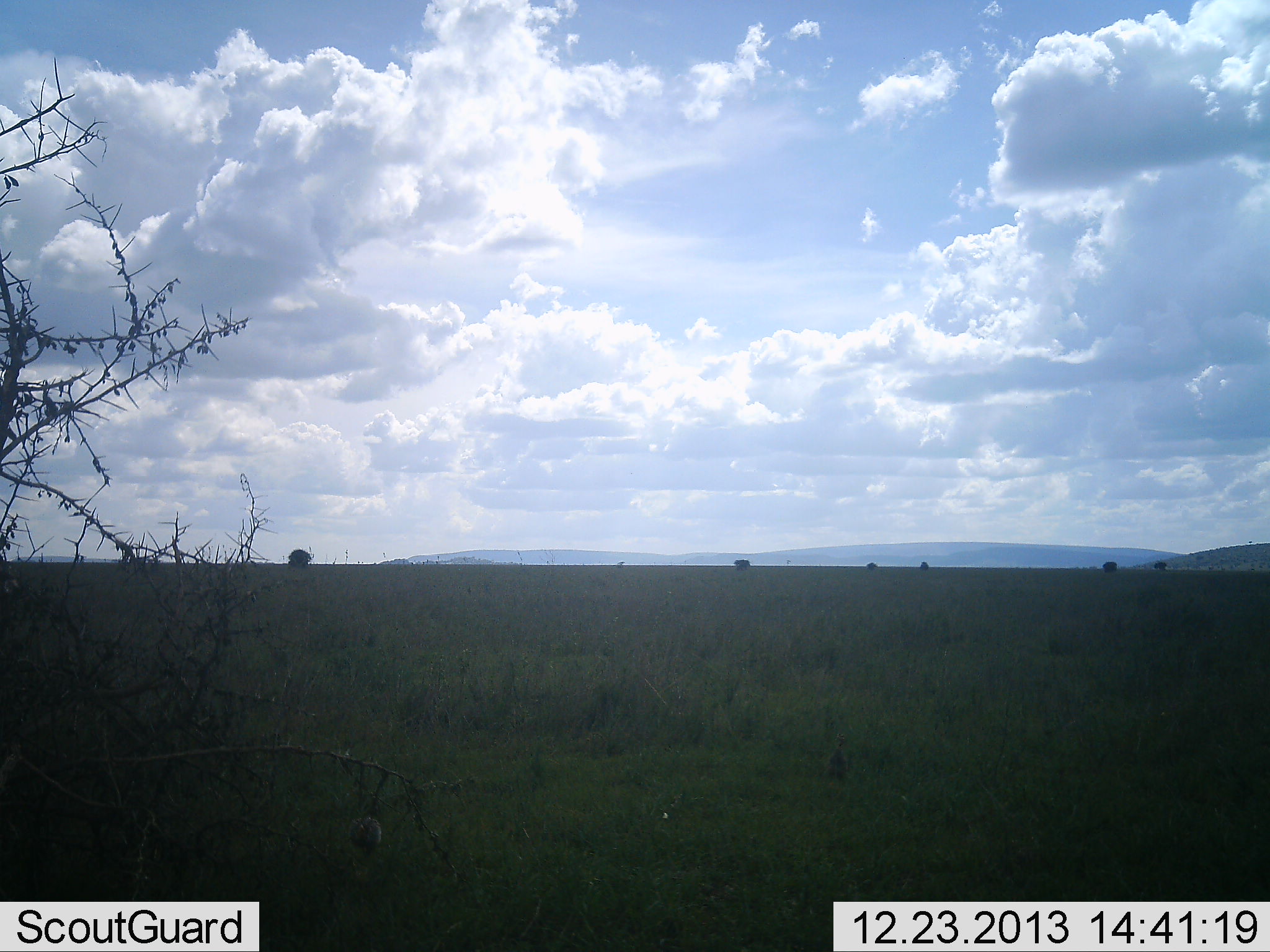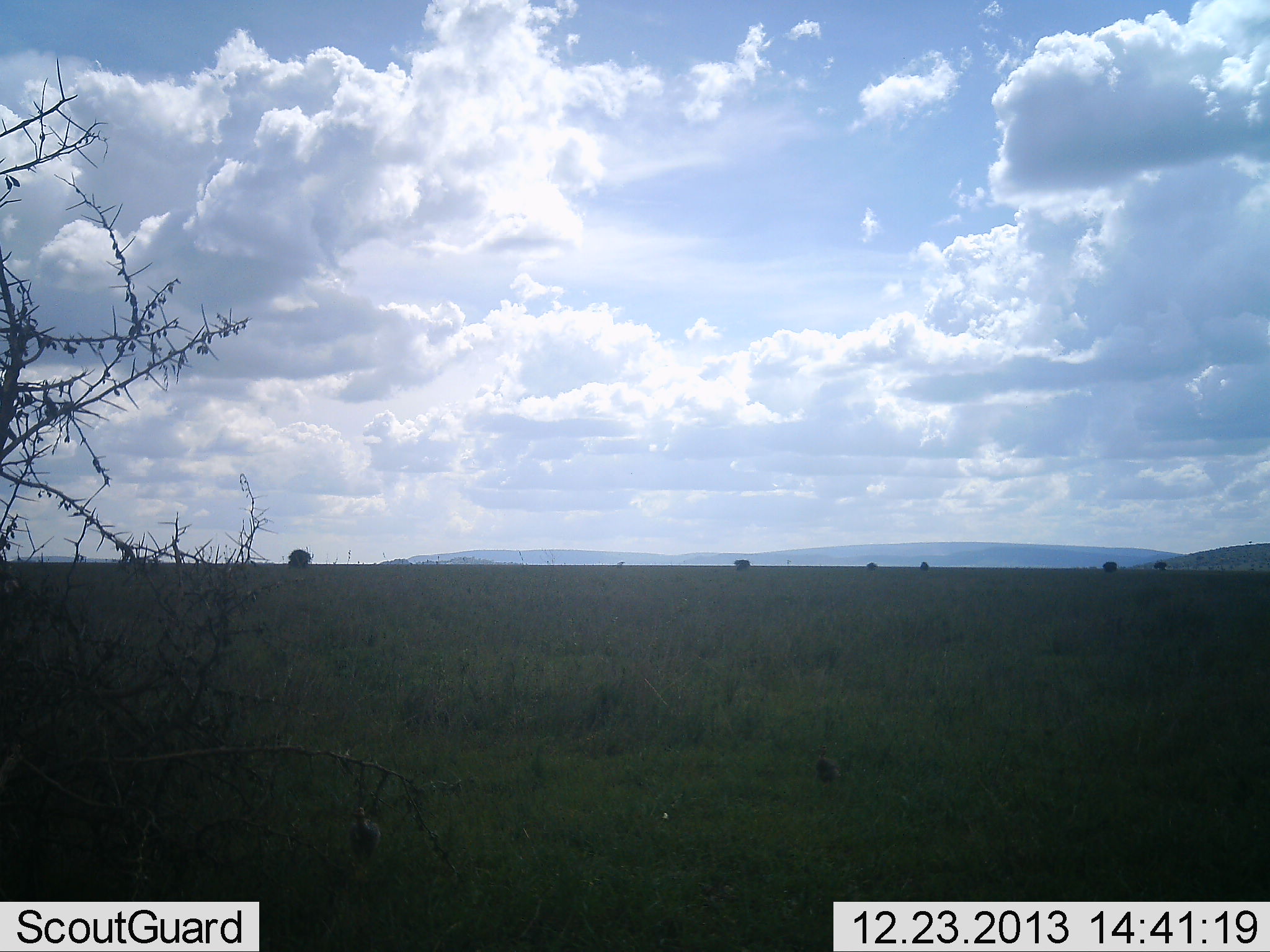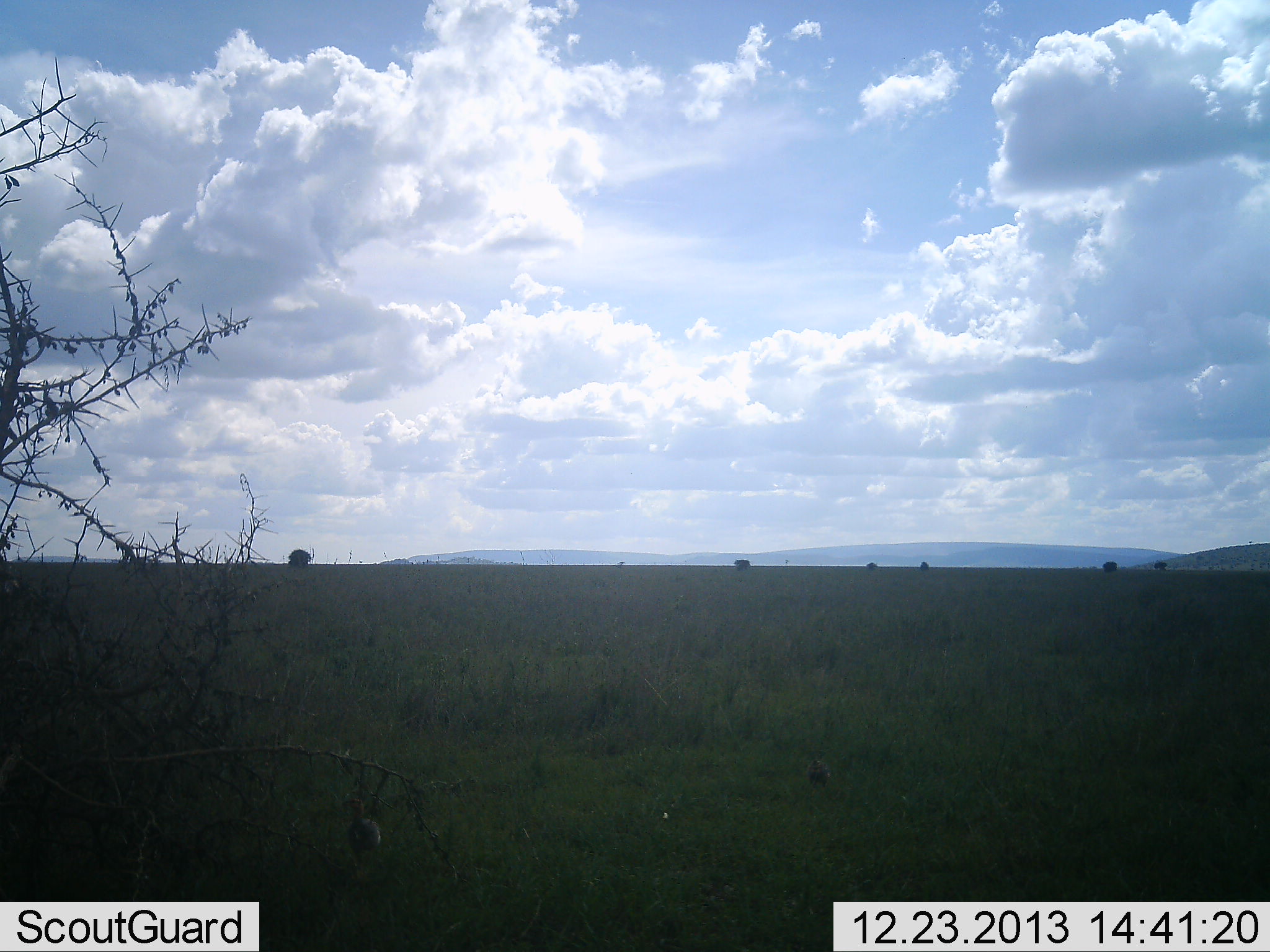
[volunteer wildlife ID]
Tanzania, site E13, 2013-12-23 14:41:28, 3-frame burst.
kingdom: Animalia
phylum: Chordata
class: Aves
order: Galliformes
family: Numididae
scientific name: Numididae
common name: guinea fowl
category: guineafowl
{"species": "guineafowl (guinea fowl) (Numididae)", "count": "2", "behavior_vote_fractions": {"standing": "25%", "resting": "0%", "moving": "75%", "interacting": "0%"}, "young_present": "0%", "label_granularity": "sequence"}